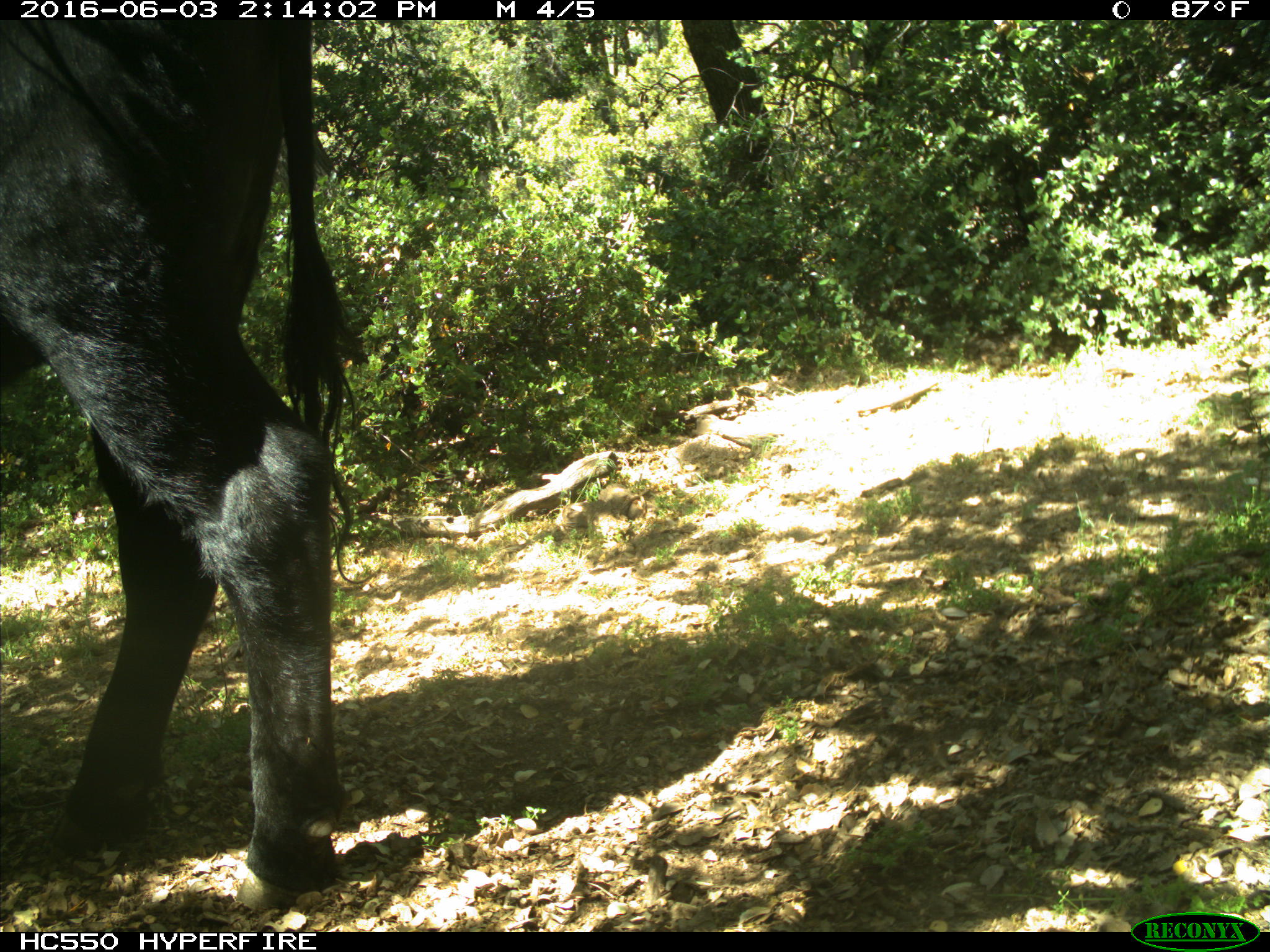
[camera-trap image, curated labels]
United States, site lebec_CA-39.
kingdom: Animalia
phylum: Chordata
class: Mammalia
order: Artiodactyla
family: Bovidae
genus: Bos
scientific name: Bos taurus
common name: domestic cow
Bos taurus (domestic cow).